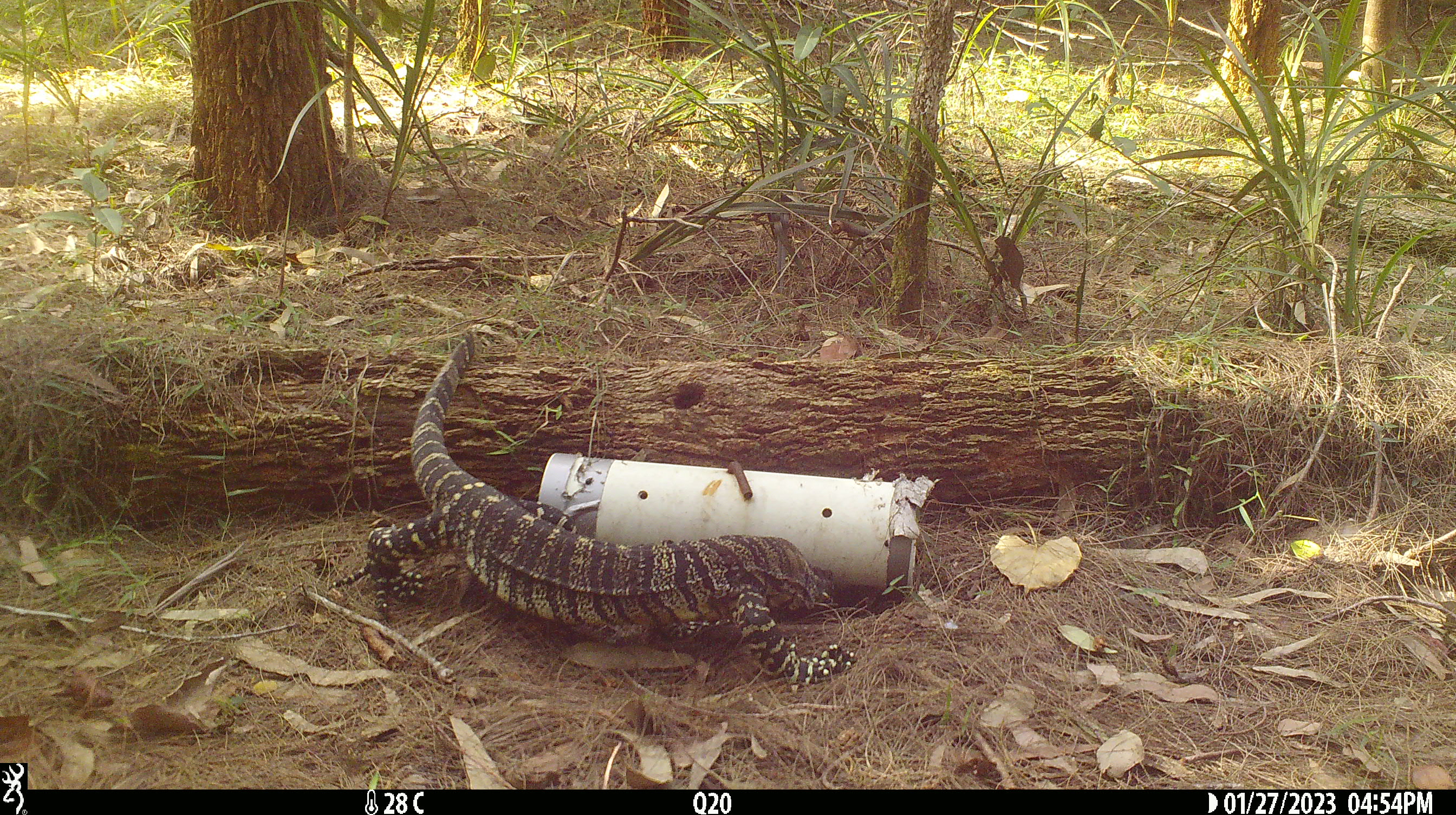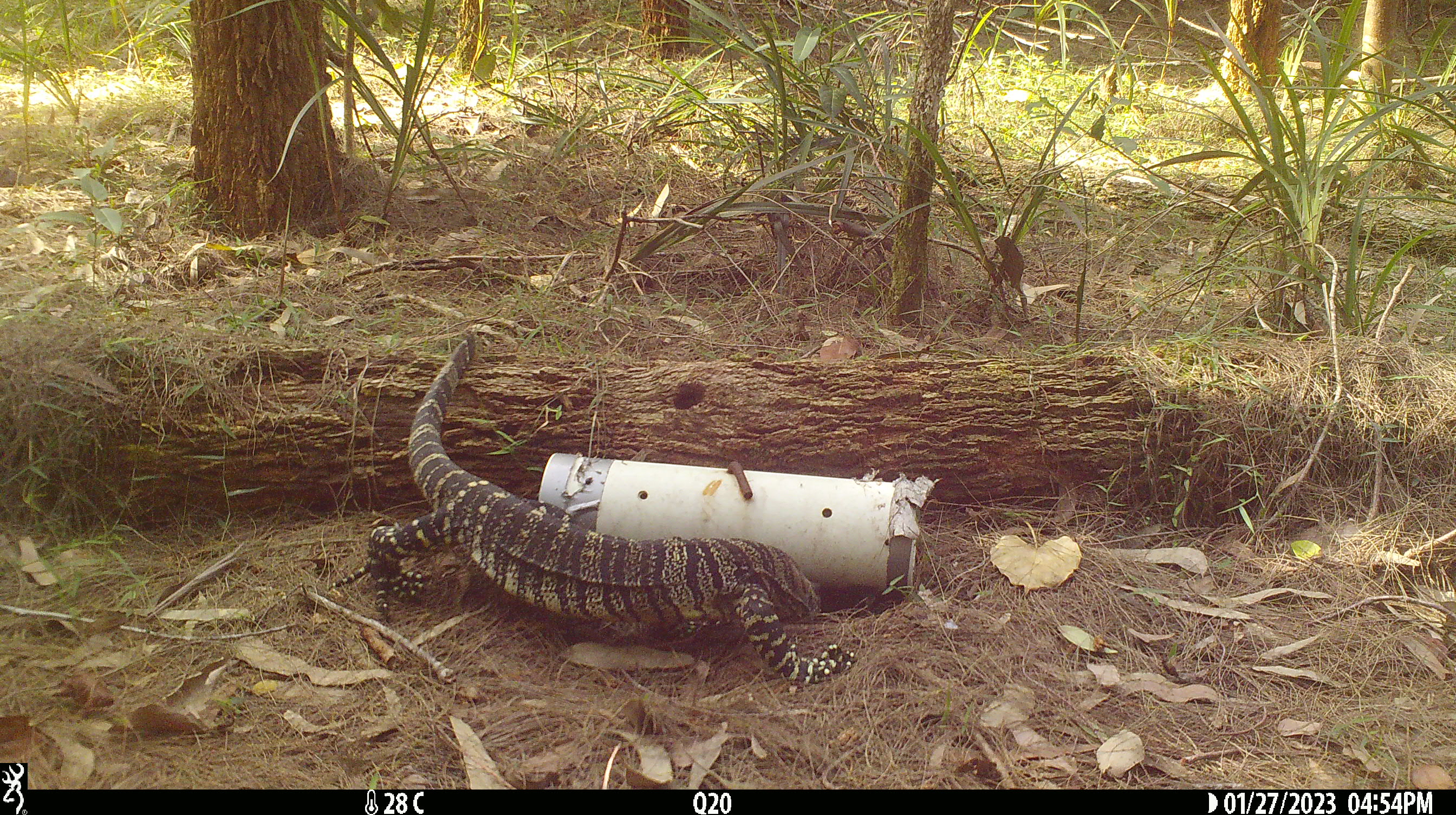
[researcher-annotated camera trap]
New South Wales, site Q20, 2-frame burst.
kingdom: Animalia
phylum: Chordata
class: Reptilia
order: Squamata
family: Varanidae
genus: Varanus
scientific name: Varanus varius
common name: lace monitor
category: goanna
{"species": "goanna (lace monitor) (Varanus varius)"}